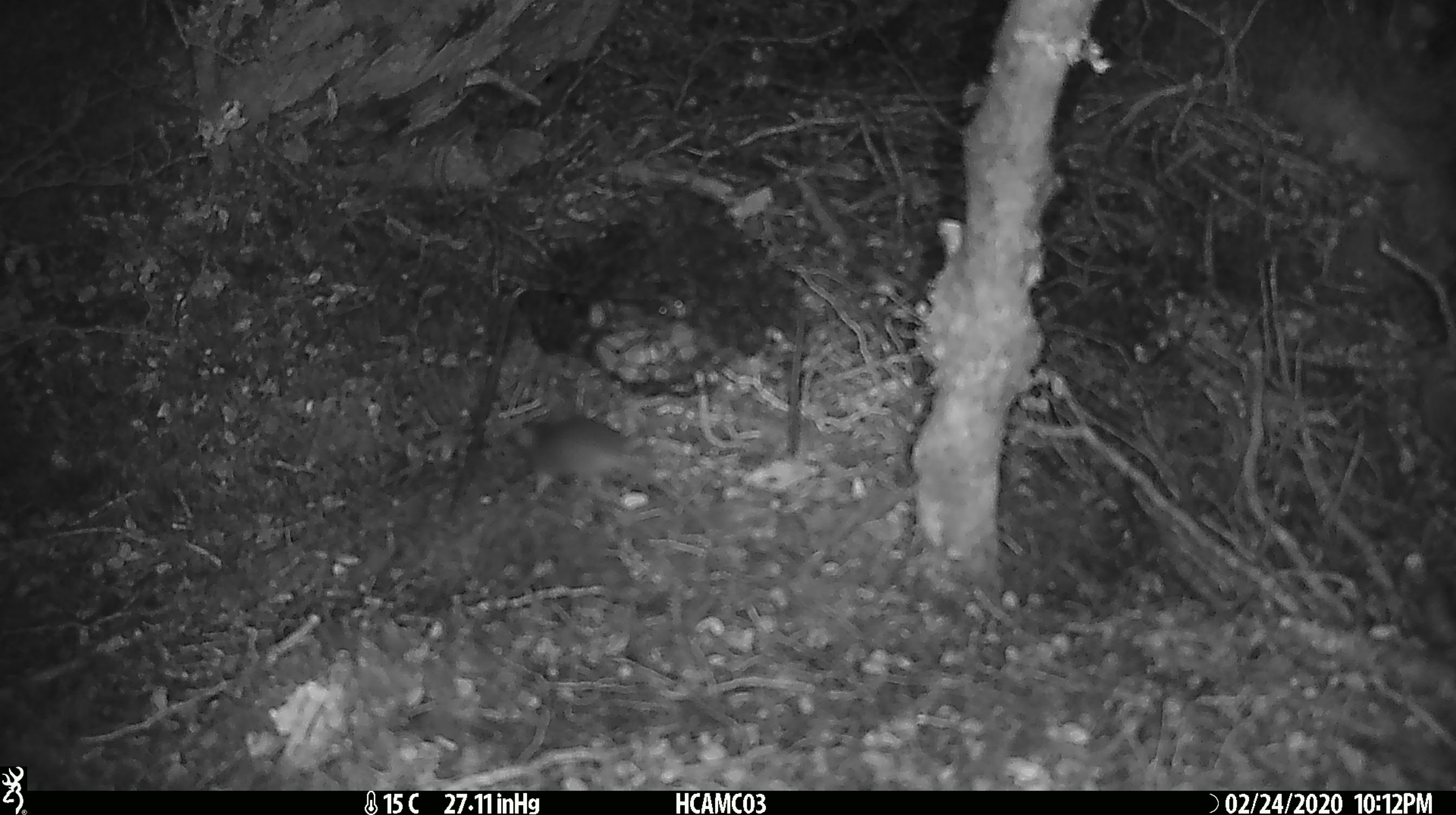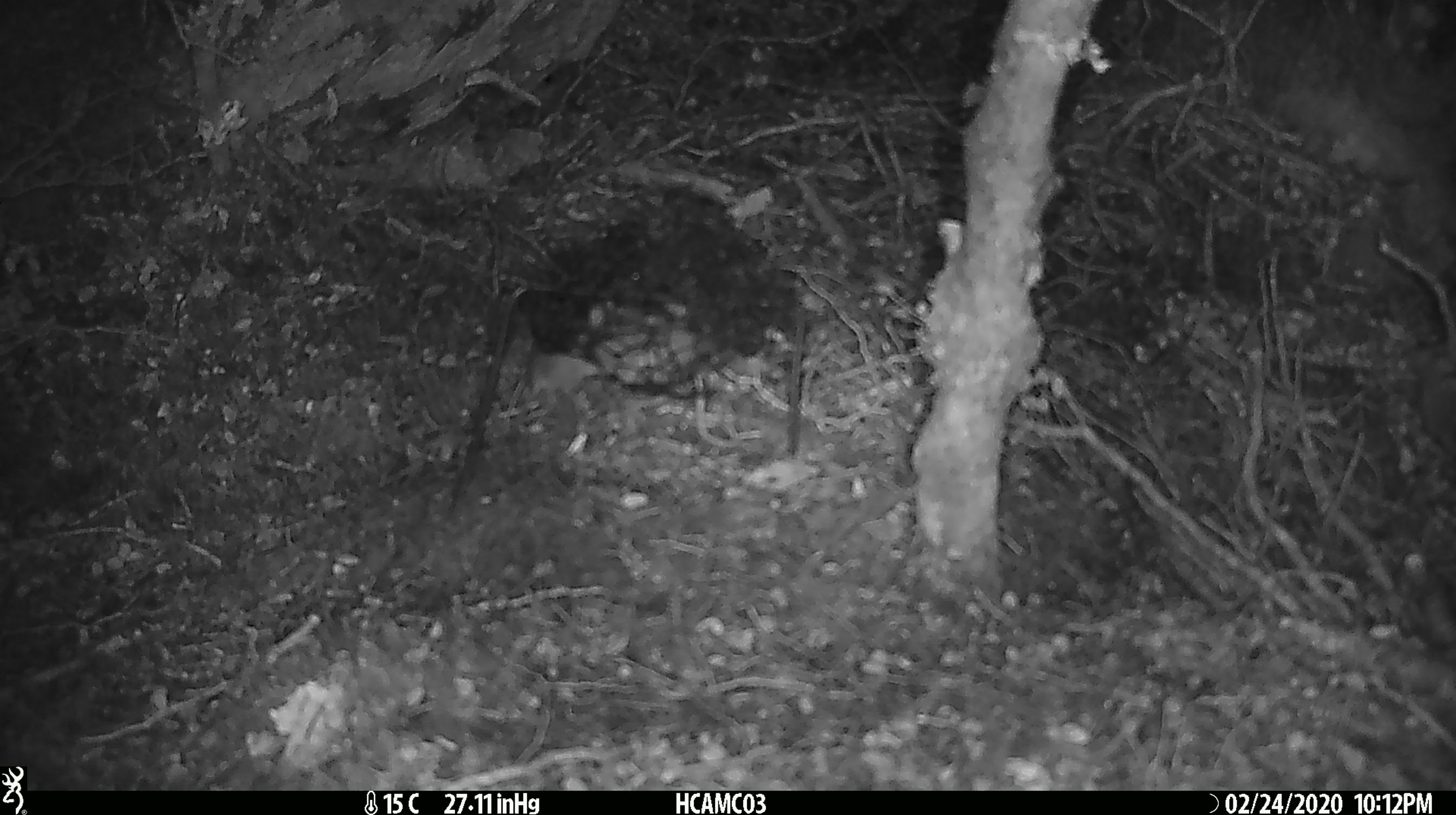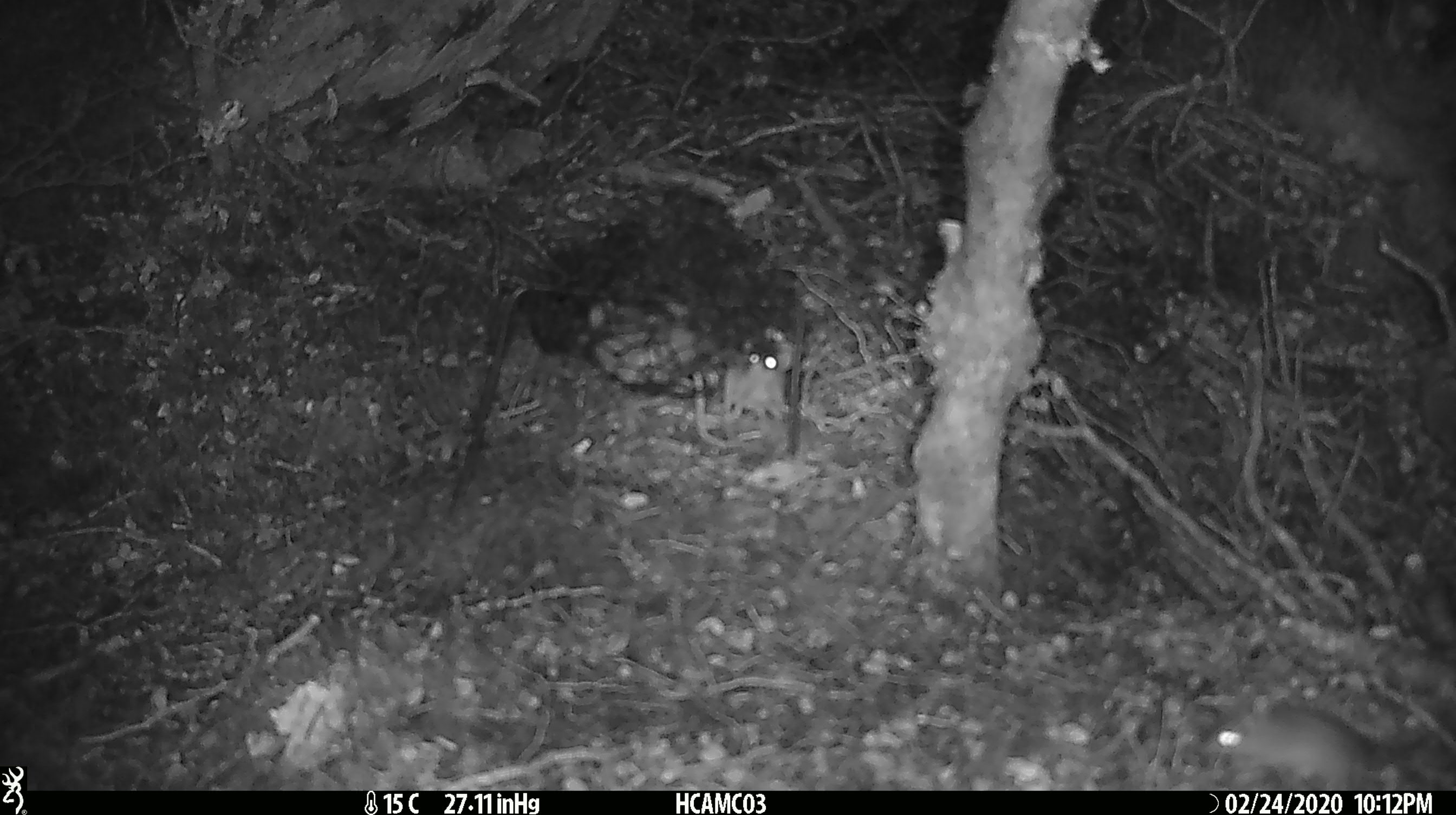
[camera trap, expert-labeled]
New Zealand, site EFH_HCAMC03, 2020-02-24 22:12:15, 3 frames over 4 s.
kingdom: Animalia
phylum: Chordata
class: Mammalia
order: Rodentia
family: Muridae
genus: Mus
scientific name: Mus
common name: mouse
Mouse (Mus).